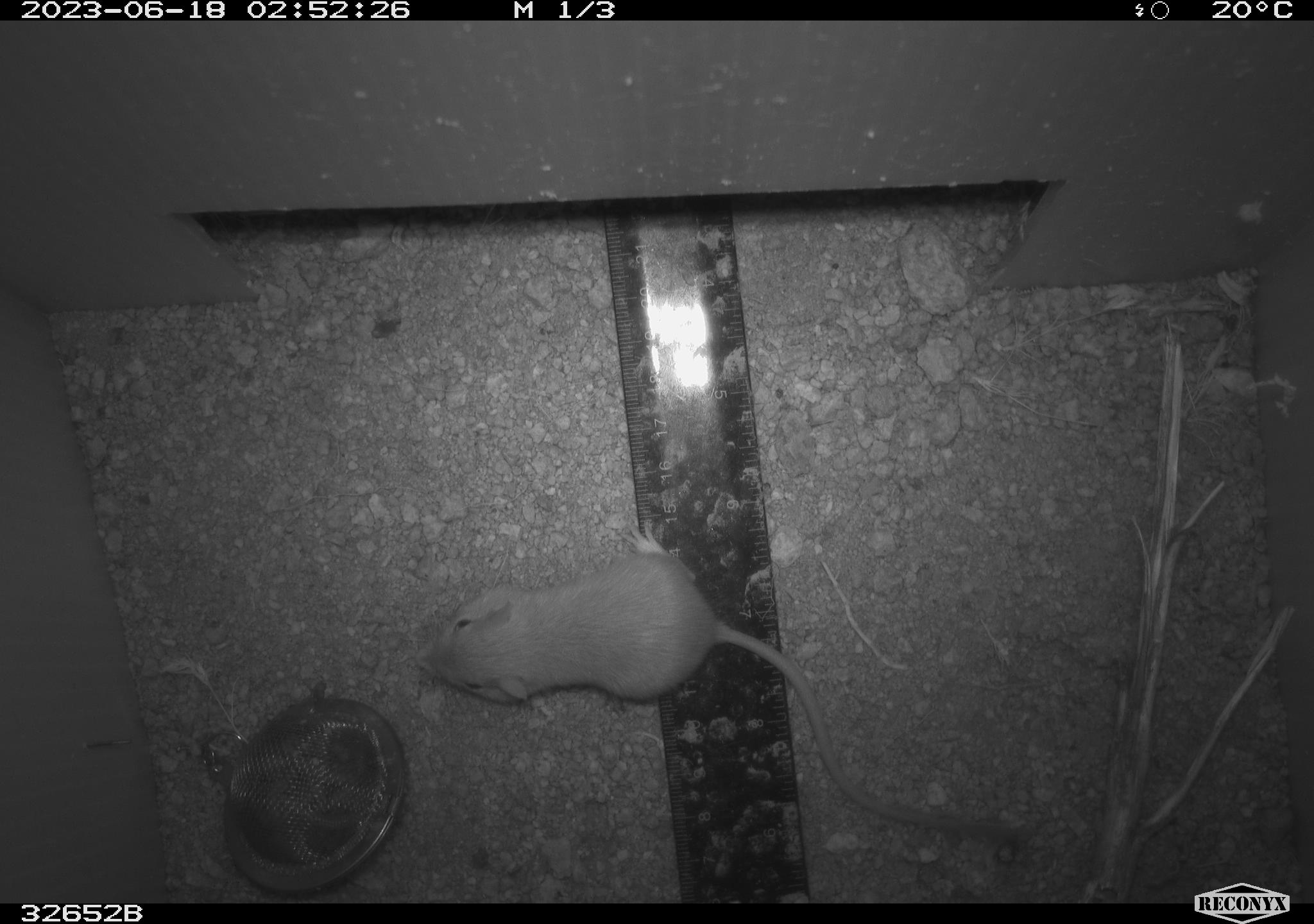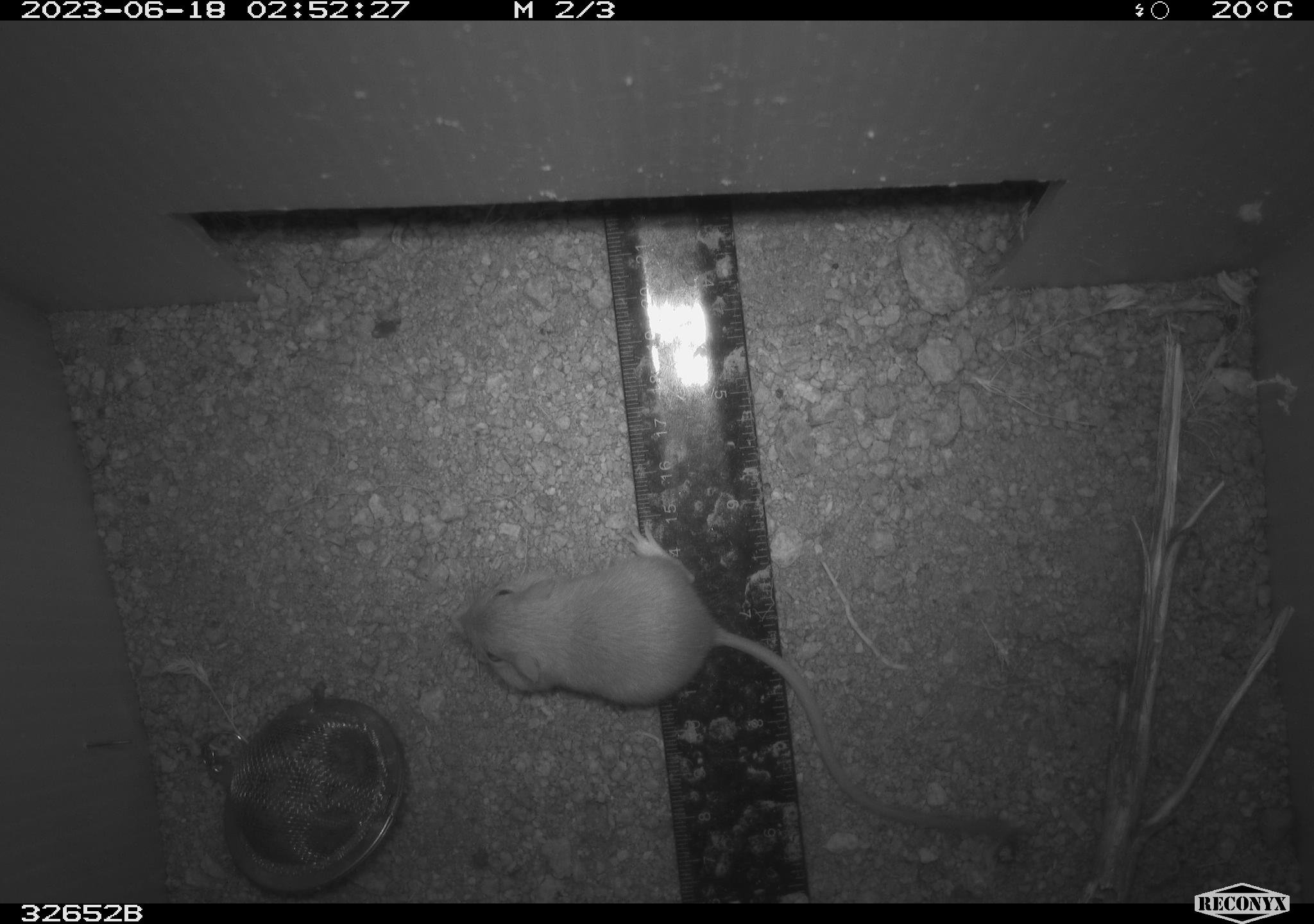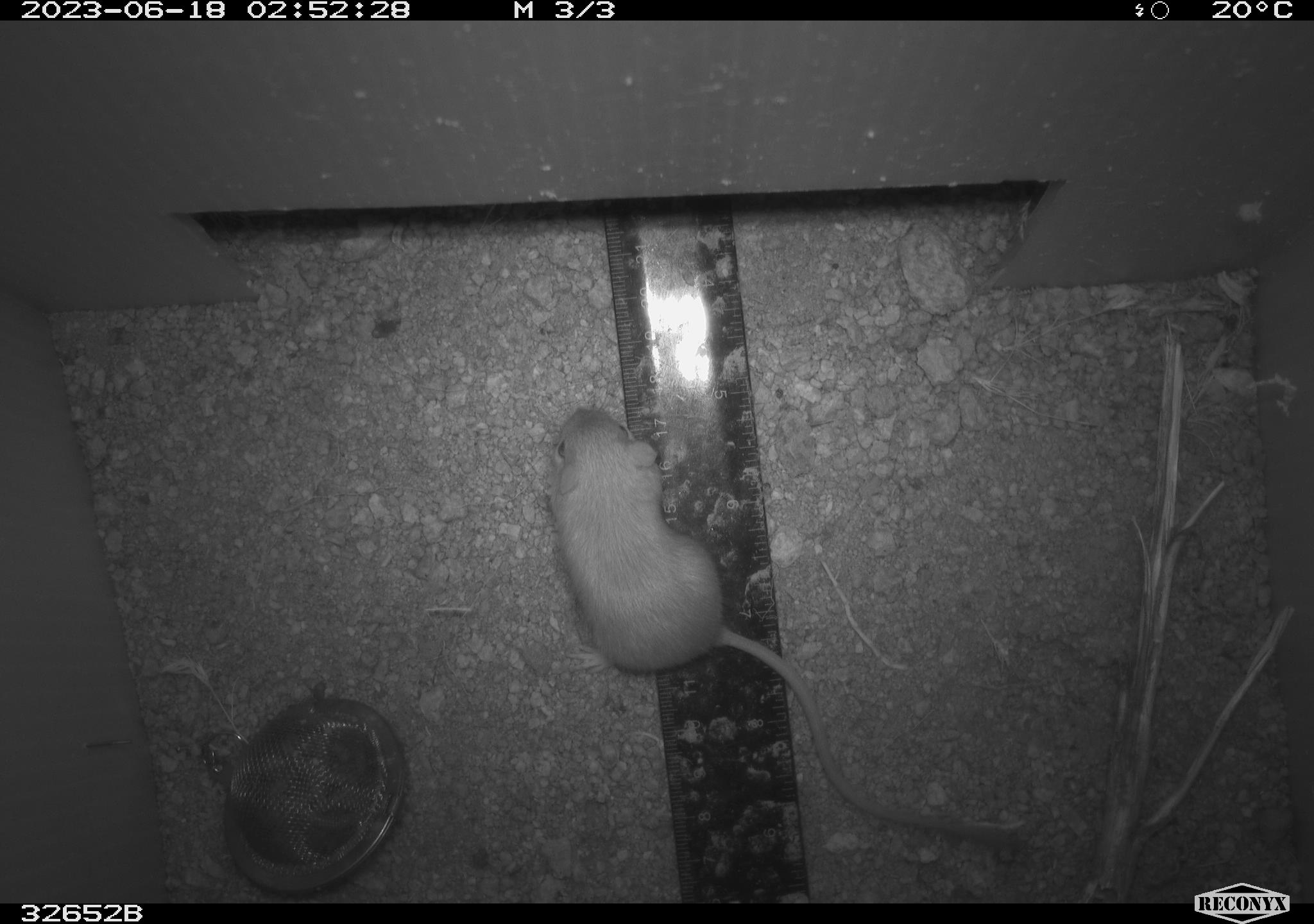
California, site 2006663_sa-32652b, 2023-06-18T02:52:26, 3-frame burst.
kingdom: Animalia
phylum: Chordata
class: Mammalia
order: Rodentia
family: Heteromyidae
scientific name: Heteromyidae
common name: kangaroo rats and pocket mice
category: heteromyidae family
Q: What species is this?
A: Heteromyidae family (kangaroo rats and pocket mice) (Heteromyidae).